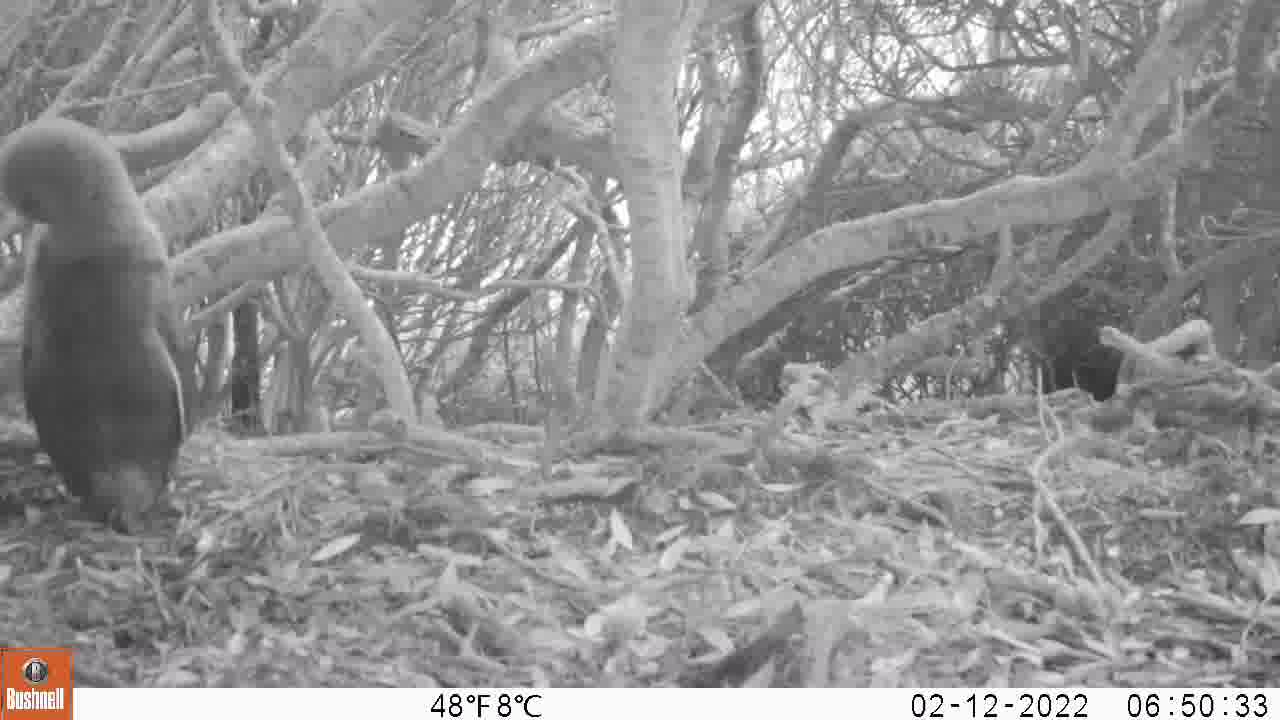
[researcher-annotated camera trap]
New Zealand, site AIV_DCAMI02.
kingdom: Animalia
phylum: Chordata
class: Aves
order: Sphenisciformes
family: Spheniscidae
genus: Megadyptes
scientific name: Megadyptes antipodes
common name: yellow-eyed penguin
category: yellow eyed penguin